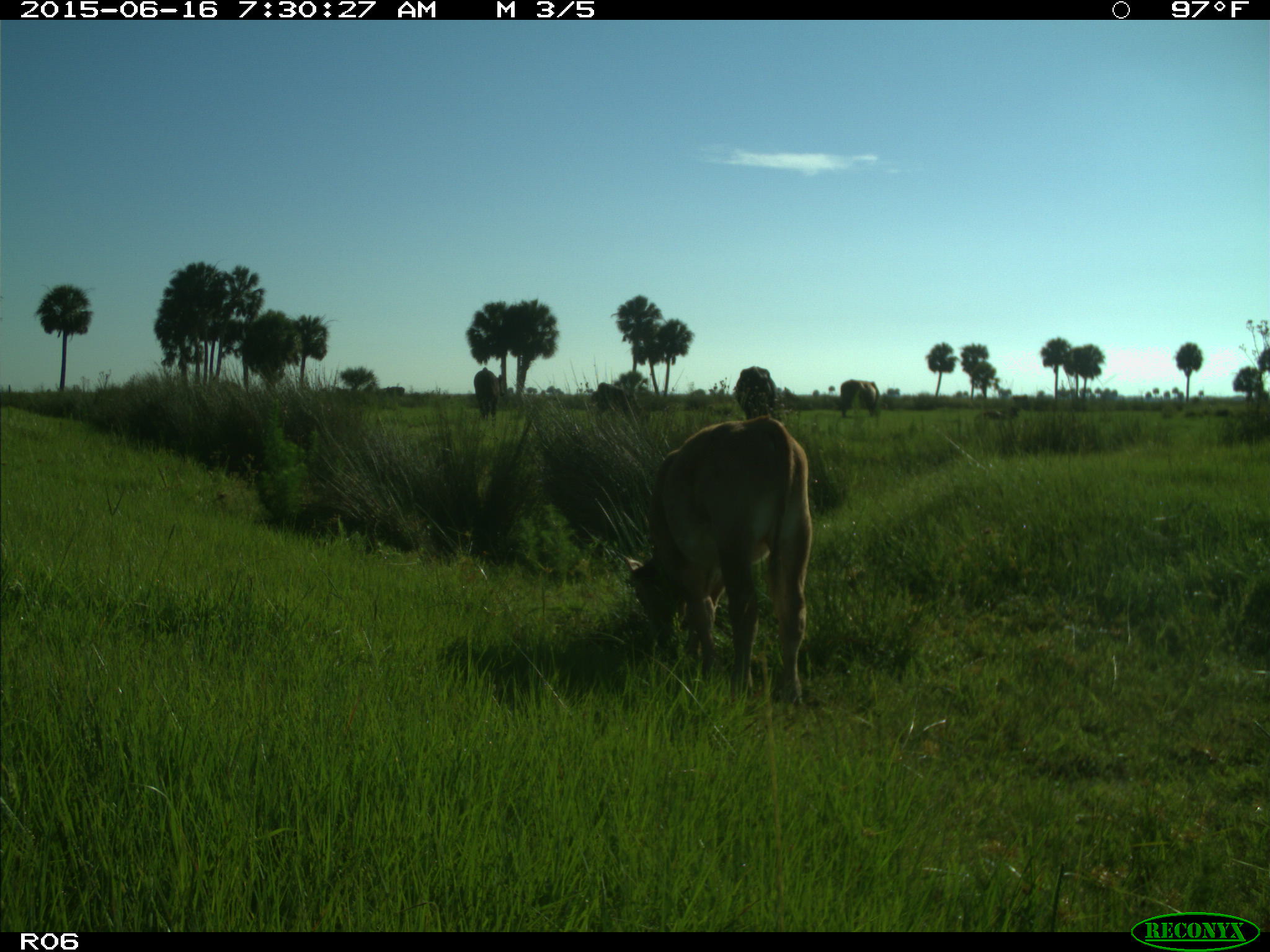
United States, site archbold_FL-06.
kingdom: Animalia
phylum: Chordata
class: Mammalia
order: Artiodactyla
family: Bovidae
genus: Bos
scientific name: Bos taurus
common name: domestic cow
Bos taurus (domestic cow).